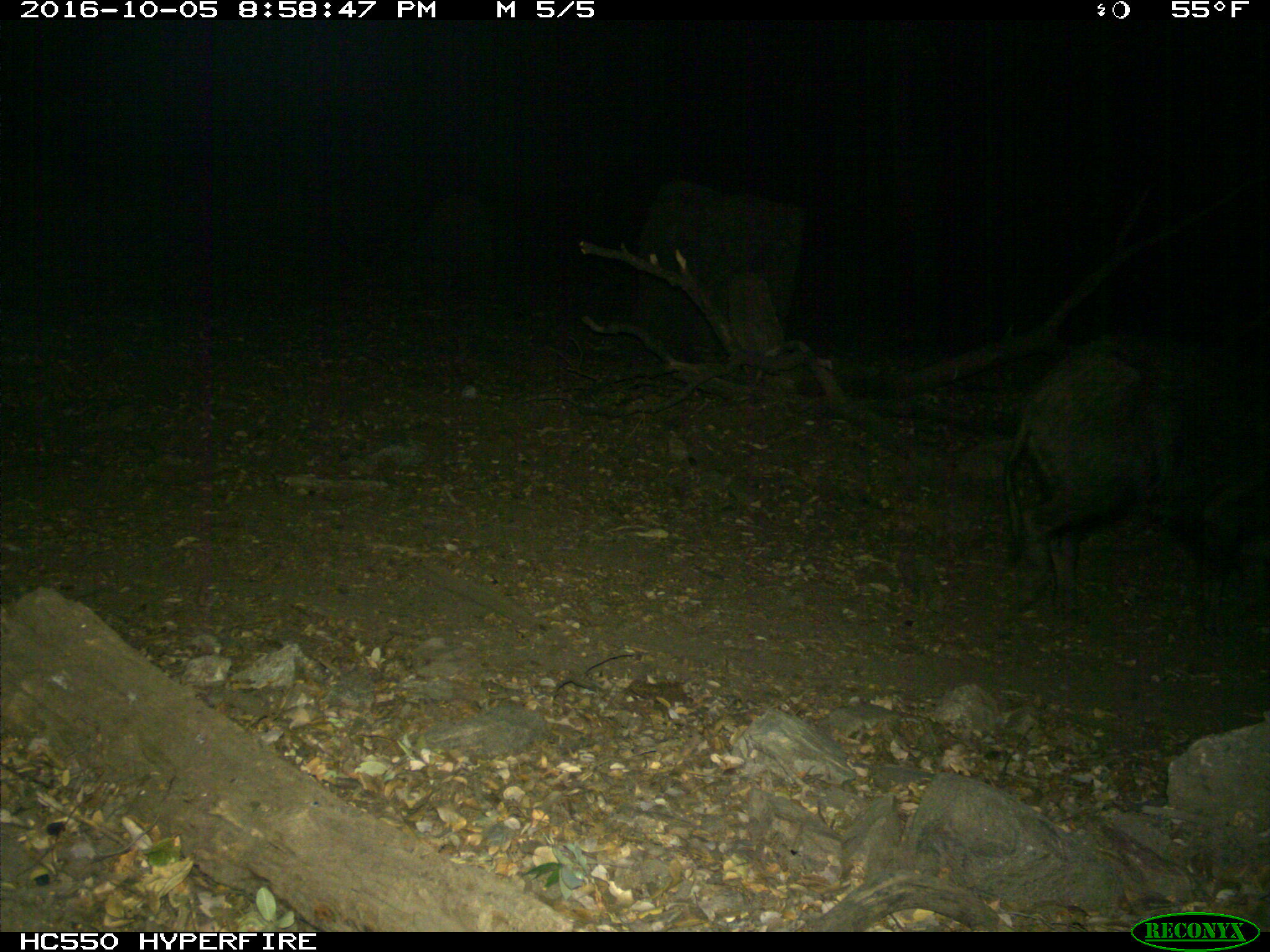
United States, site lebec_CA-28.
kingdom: Animalia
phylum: Chordata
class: Mammalia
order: Artiodactyla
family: Suidae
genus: Sus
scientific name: Sus scrofa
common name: wild boar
Sus scrofa (wild boar).